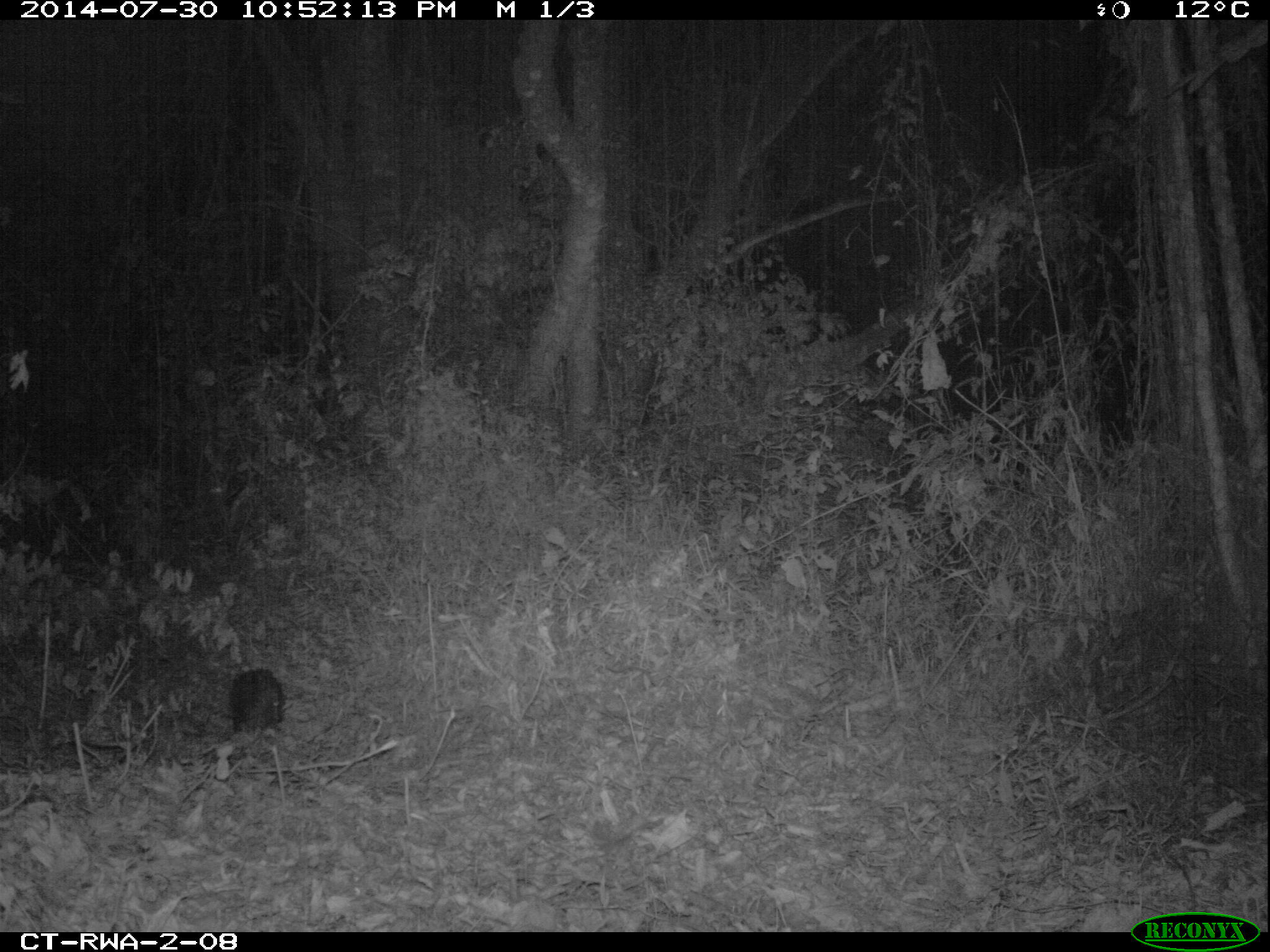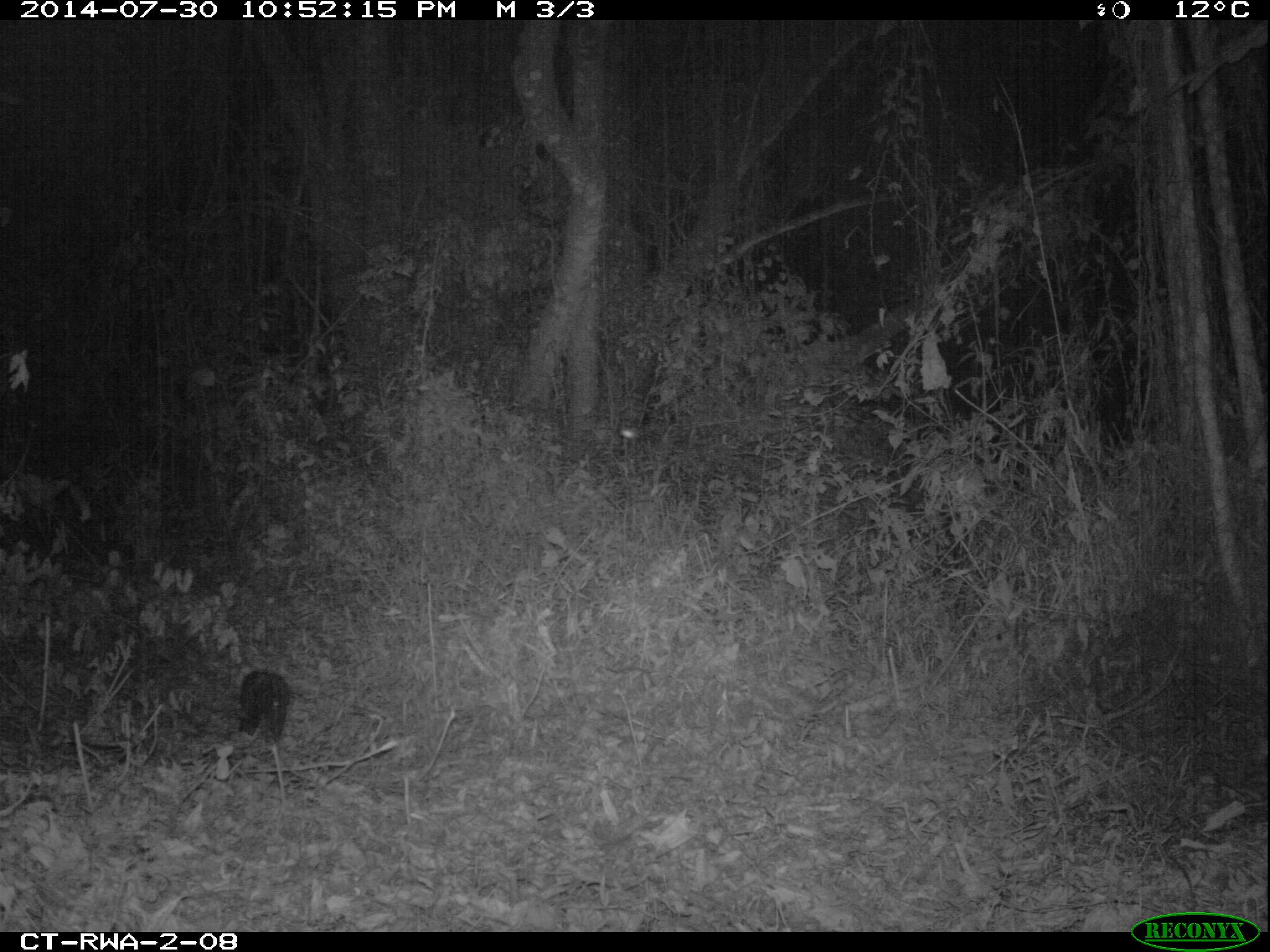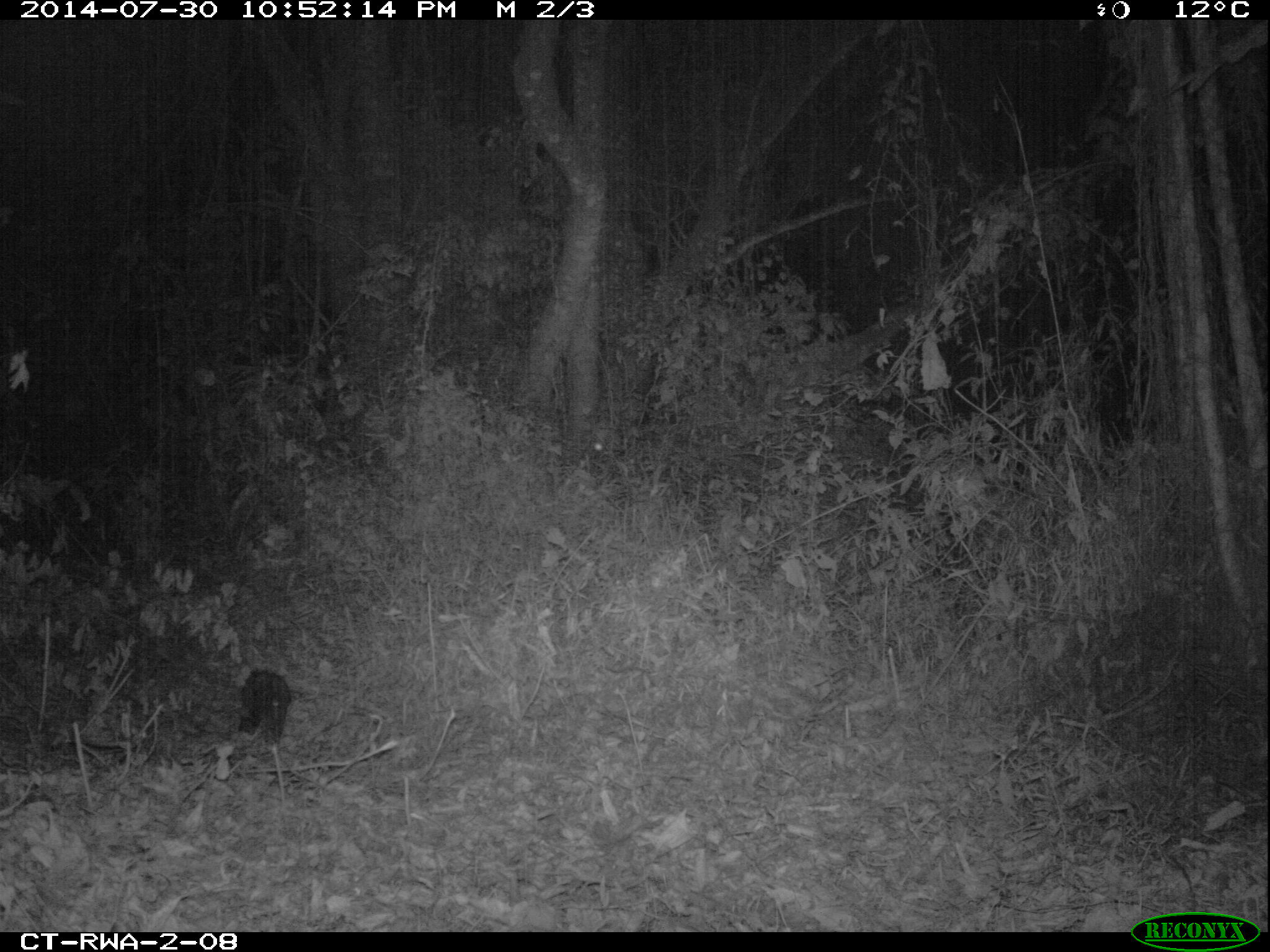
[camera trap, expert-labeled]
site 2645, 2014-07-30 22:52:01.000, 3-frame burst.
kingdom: Animalia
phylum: Chordata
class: Mammalia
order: Rodentia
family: Hystricidae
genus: Atherurus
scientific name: Atherurus africanus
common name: african brush-tailed porcupine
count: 1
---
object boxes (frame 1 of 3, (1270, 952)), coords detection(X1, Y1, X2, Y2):
atherurus africanus: detection(227, 667, 286, 737)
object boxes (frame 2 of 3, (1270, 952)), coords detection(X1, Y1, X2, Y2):
atherurus africanus: detection(235, 669, 292, 744)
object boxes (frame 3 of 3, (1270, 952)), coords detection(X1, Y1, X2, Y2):
atherurus africanus: detection(233, 668, 294, 744)